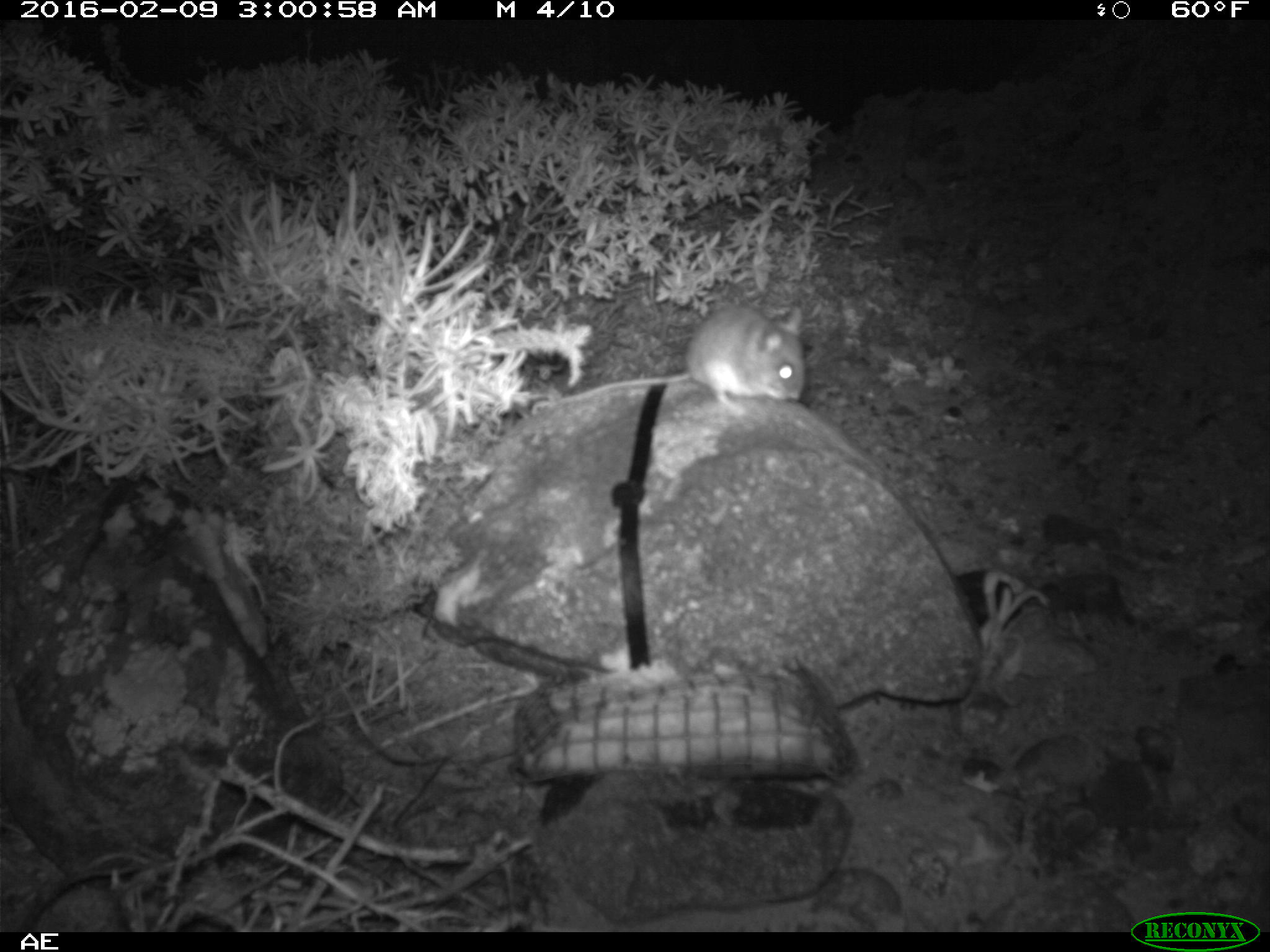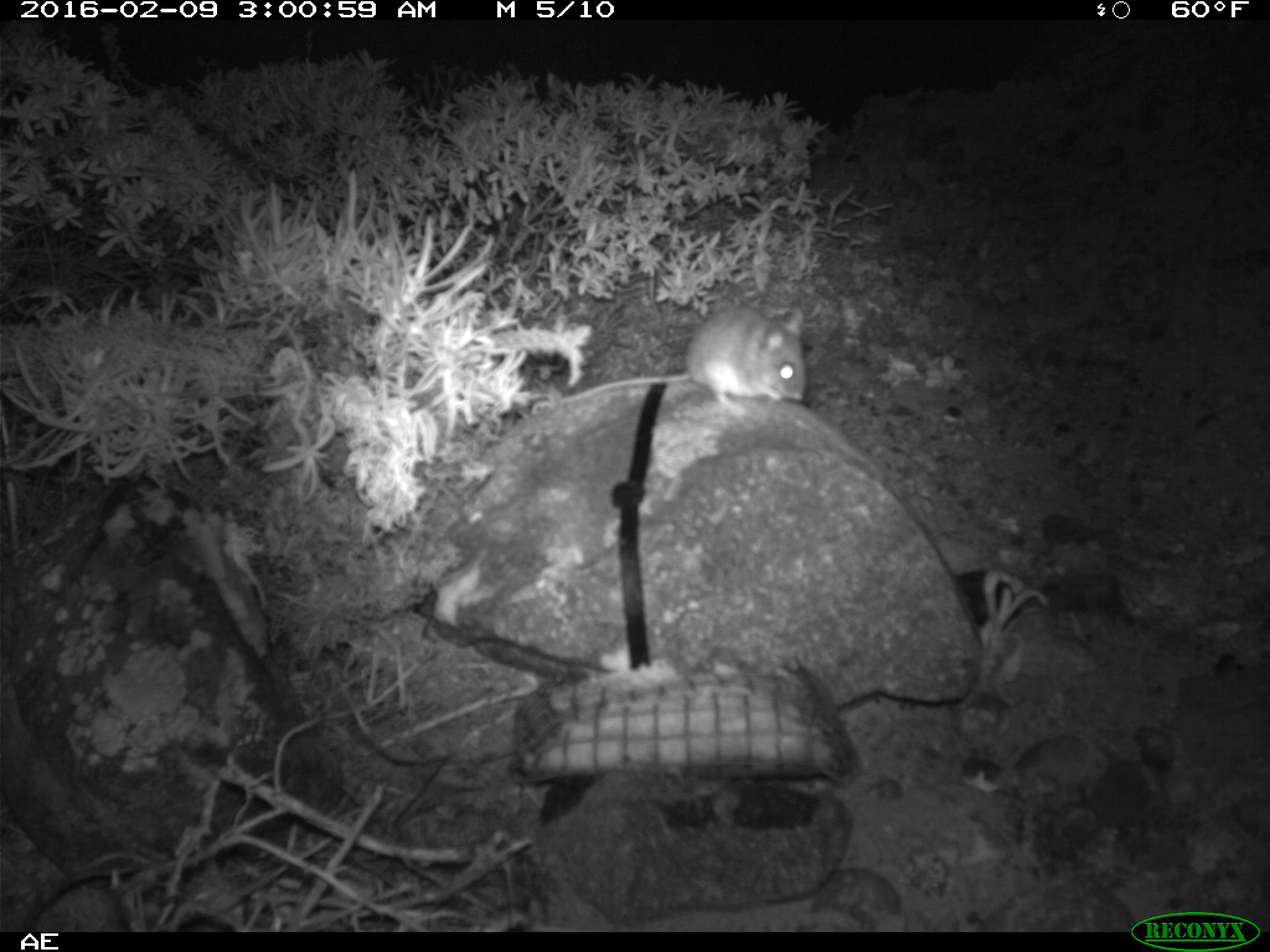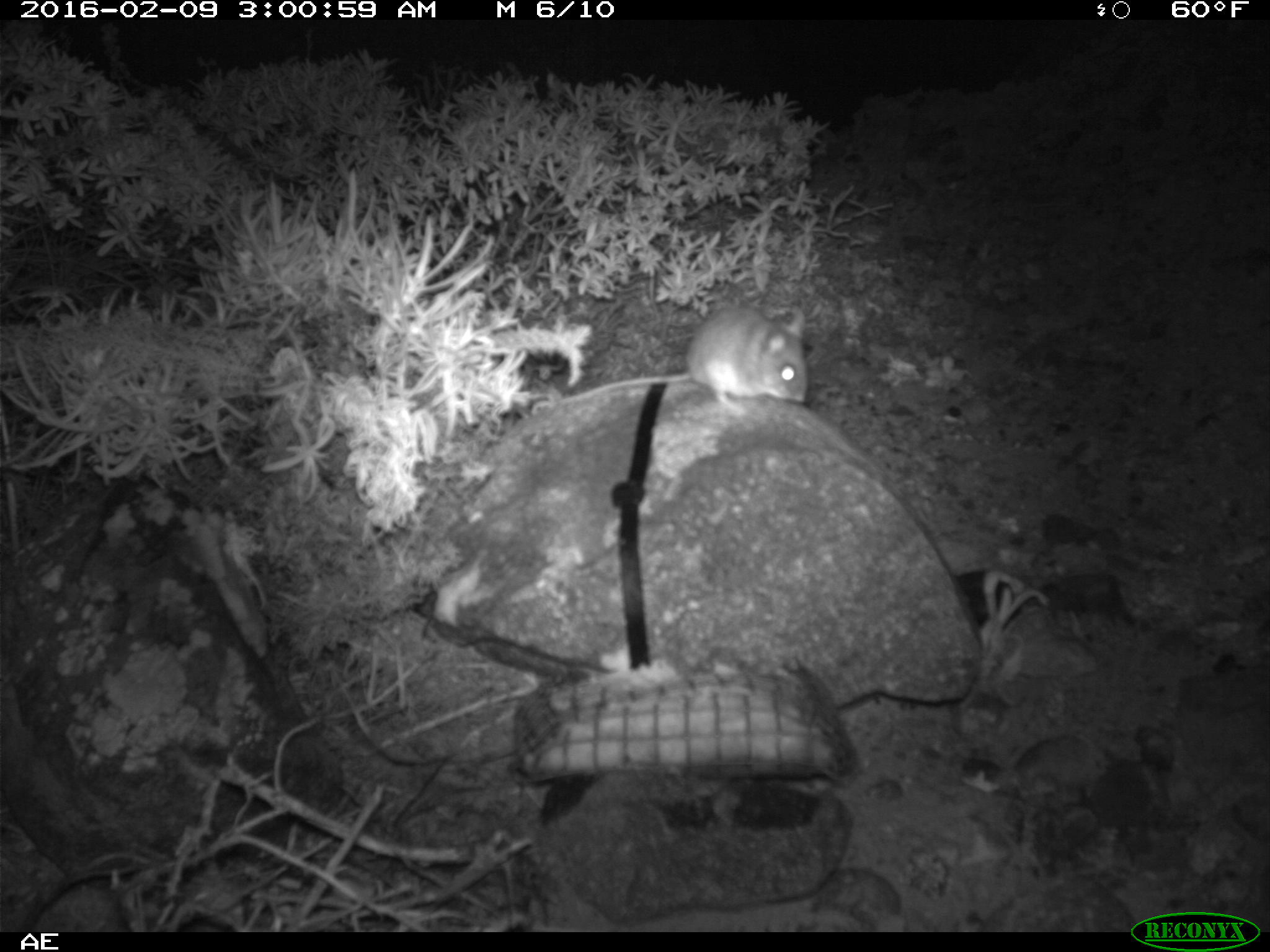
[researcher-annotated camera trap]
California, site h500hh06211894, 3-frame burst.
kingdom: Animalia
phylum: Chordata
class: Mammalia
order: Rodentia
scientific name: Rodentia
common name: rodent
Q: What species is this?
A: Rodent (Rodentia).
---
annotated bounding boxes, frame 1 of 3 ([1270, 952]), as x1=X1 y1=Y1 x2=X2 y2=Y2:
rodent: x1=537 y1=300 x2=807 y2=416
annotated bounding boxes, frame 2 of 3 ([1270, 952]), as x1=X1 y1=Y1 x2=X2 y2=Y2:
rodent: x1=555 y1=302 x2=811 y2=419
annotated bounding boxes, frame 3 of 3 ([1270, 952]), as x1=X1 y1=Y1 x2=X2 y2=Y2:
rodent: x1=530 y1=307 x2=809 y2=413